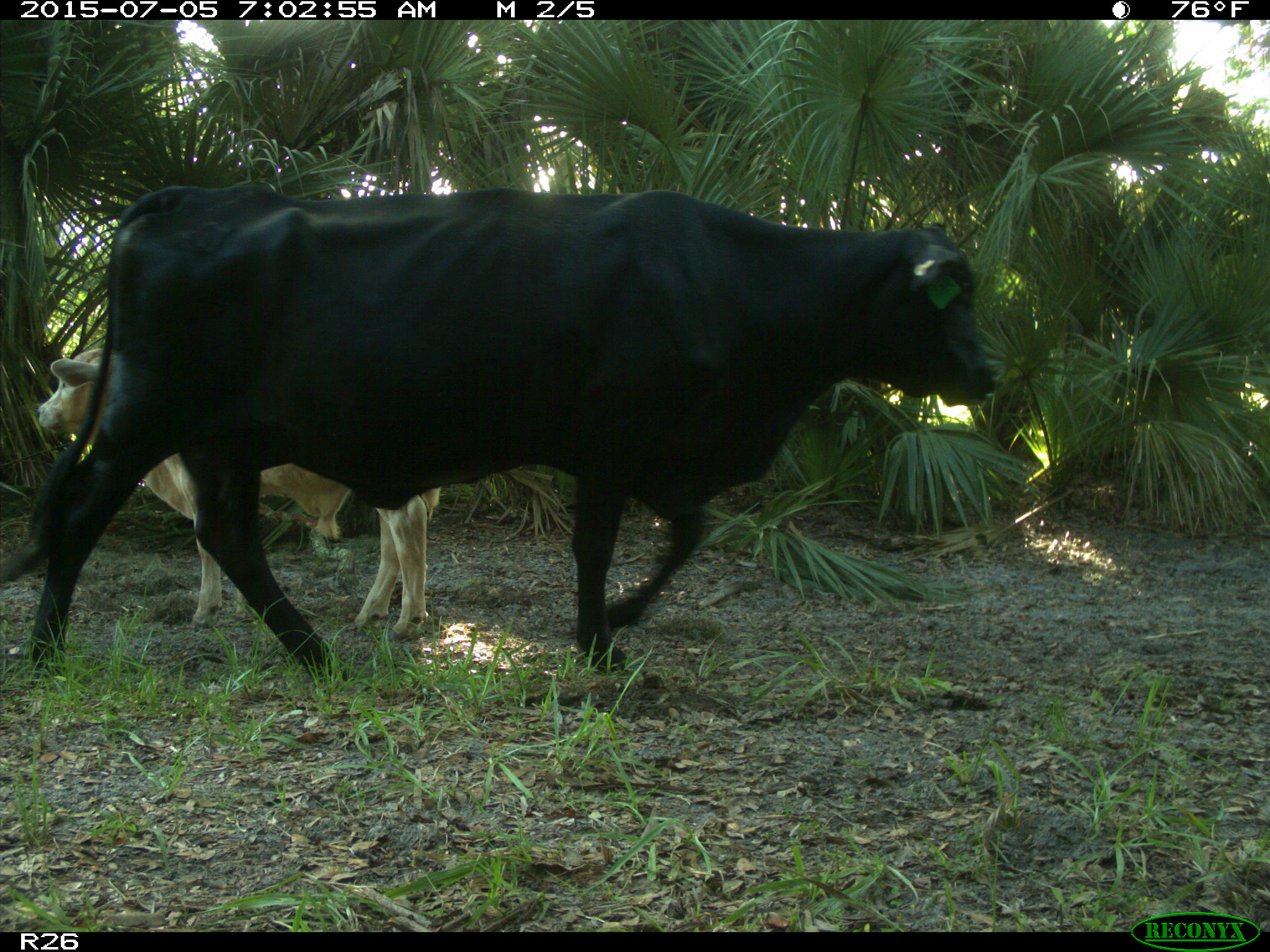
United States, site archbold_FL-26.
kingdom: Animalia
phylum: Chordata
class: Mammalia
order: Artiodactyla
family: Bovidae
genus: Bos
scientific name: Bos taurus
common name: domestic cow